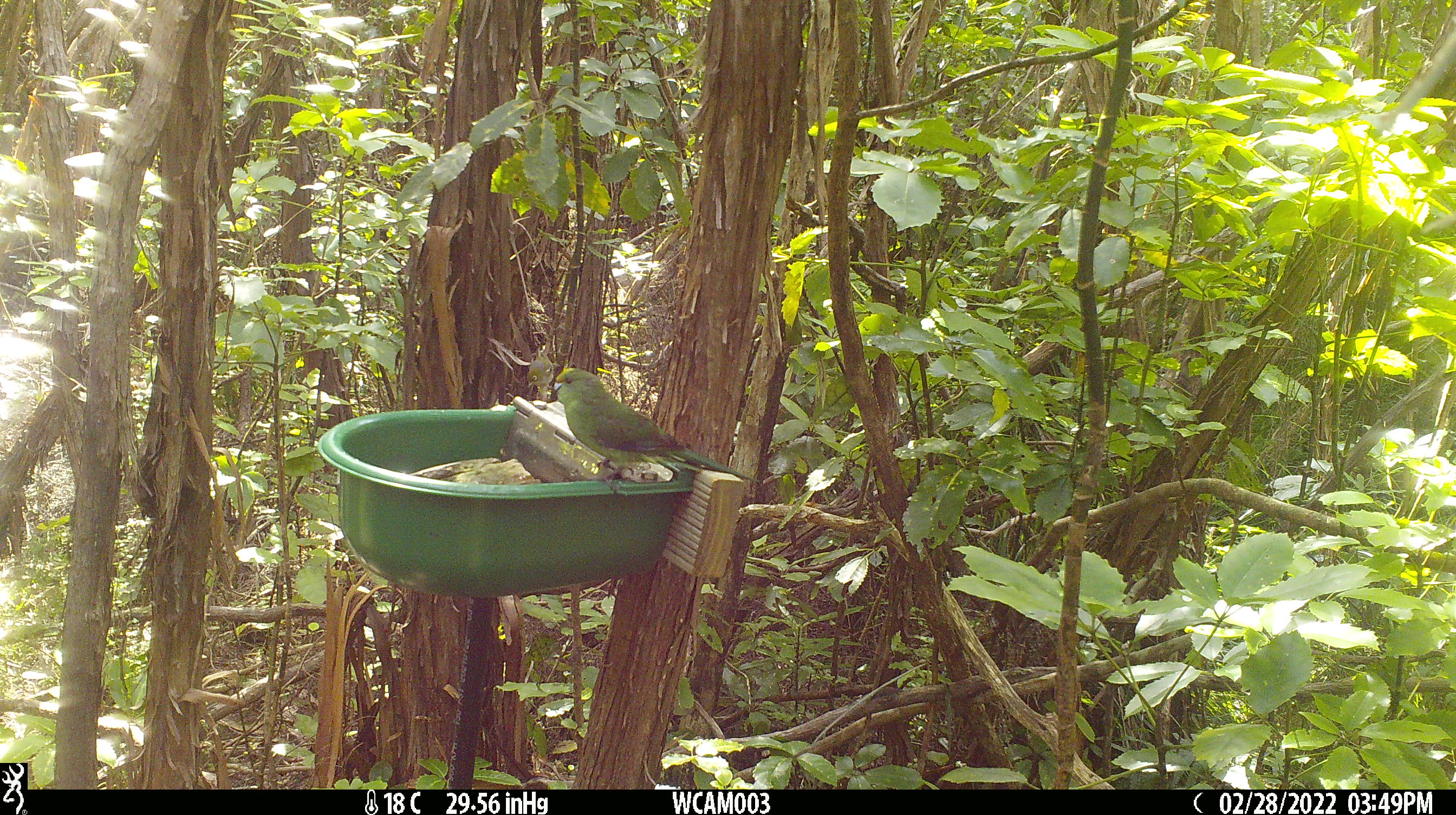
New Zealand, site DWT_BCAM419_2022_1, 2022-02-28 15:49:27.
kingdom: Animalia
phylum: Chordata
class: Aves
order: Psittaciformes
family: Psittaculidae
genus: Cyanoramphus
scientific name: Cyanoramphus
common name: parakeet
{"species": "parakeet (Cyanoramphus)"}